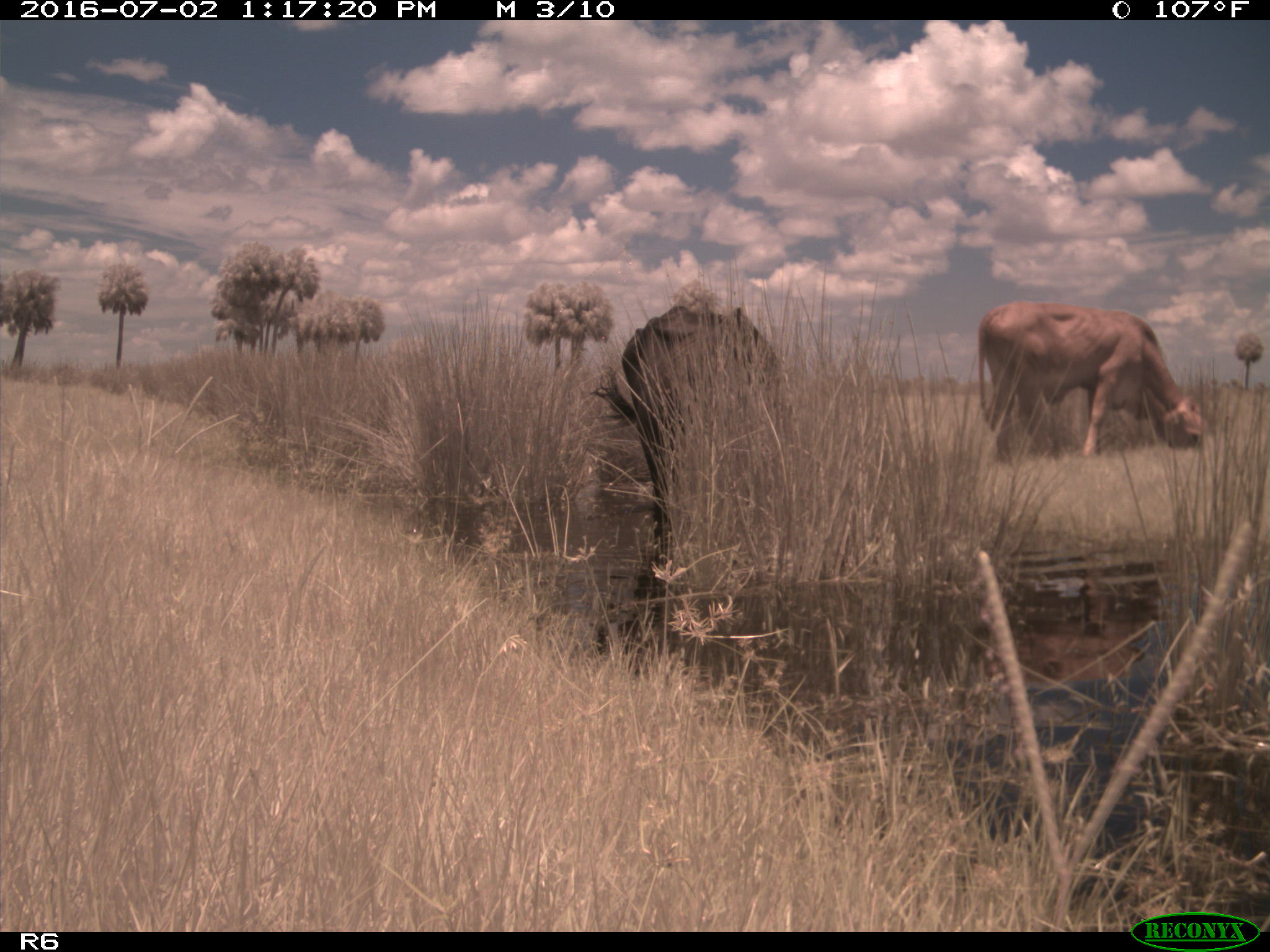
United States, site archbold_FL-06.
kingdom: Animalia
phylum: Chordata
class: Mammalia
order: Artiodactyla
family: Bovidae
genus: Bos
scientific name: Bos taurus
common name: domestic cow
Bos taurus (domestic cow).